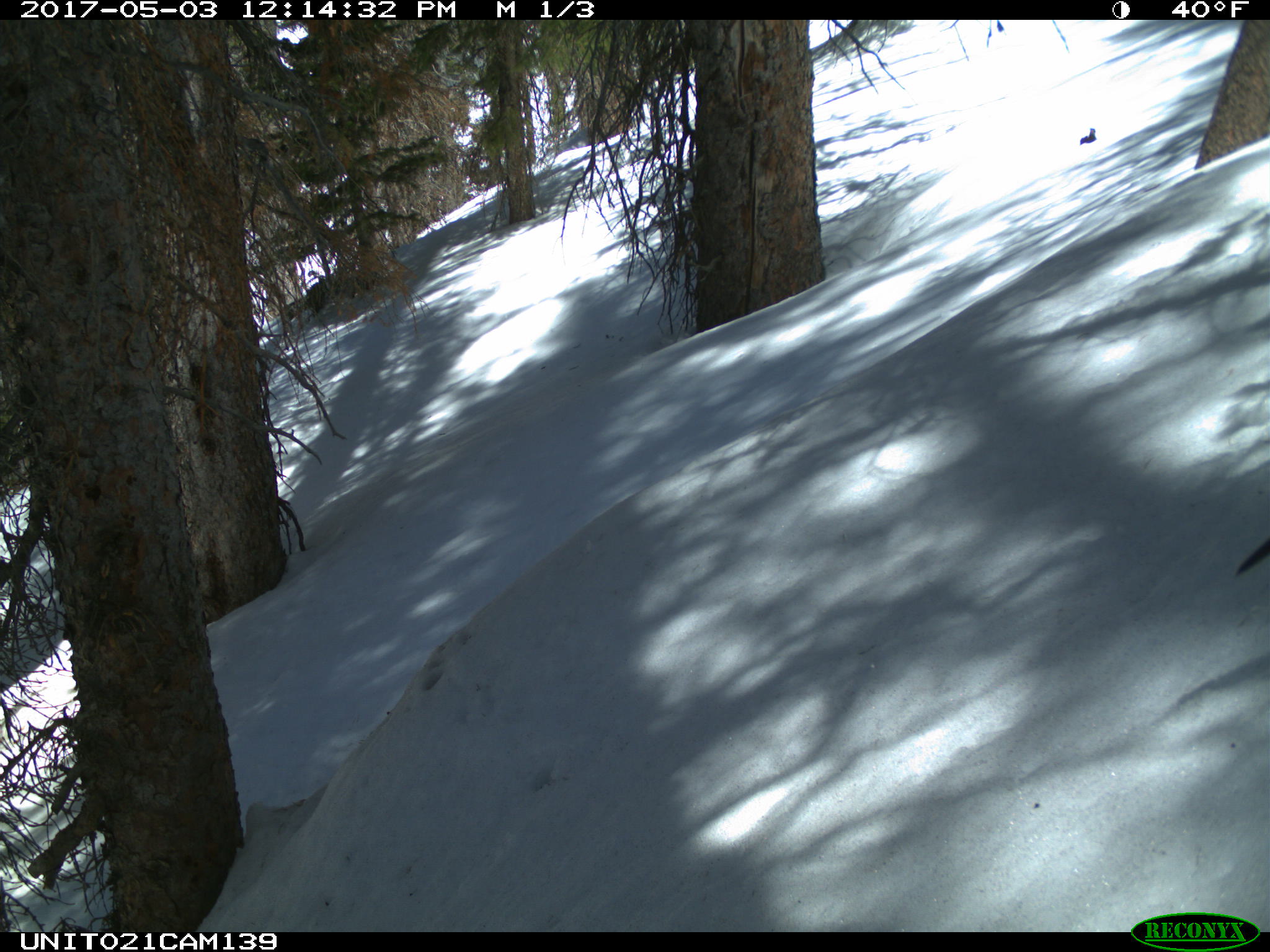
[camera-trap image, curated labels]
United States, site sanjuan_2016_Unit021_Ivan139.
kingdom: Animalia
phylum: Chordata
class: Aves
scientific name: Aves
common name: birds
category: unidentified bird